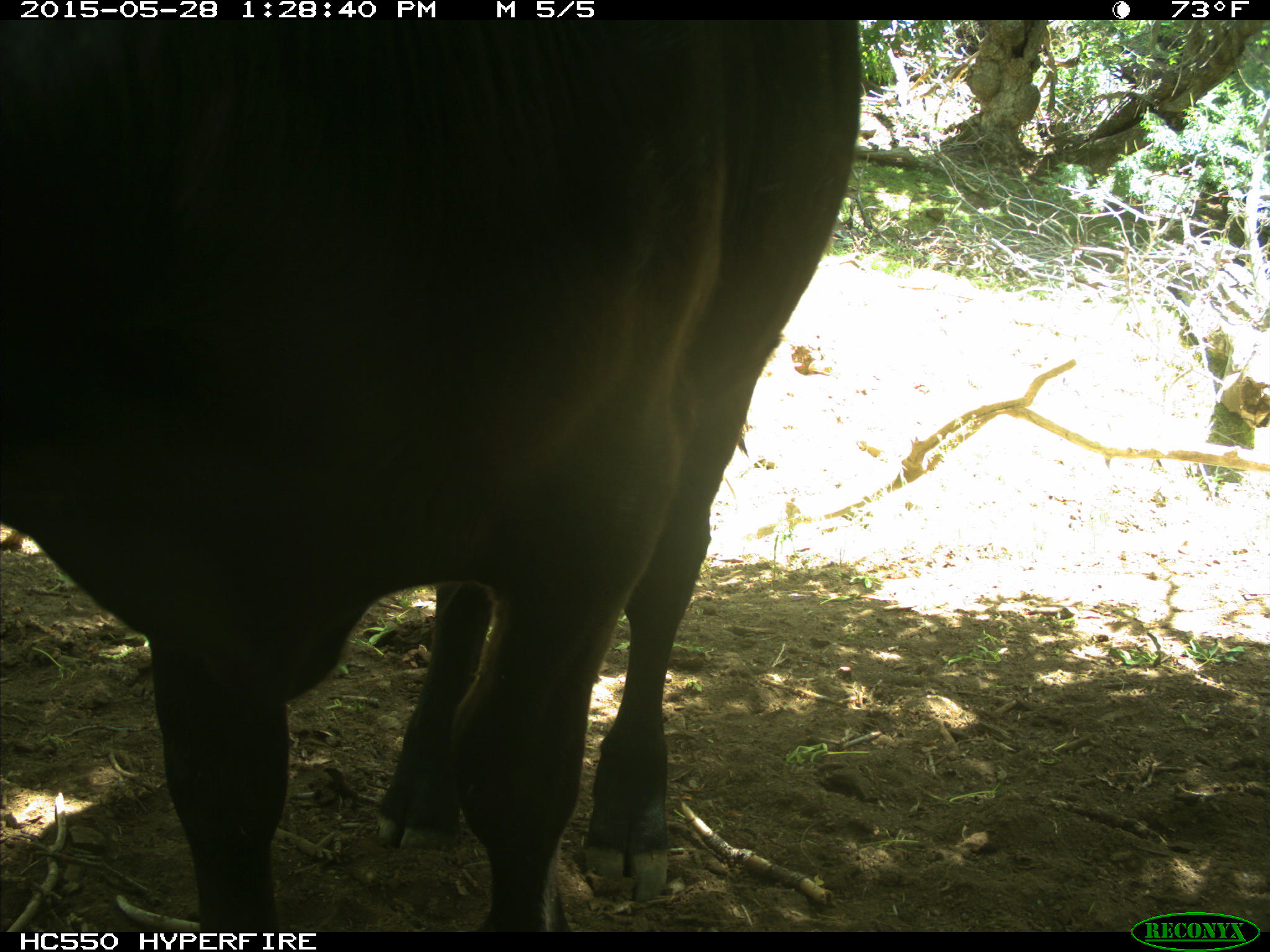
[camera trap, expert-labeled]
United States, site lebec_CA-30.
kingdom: Animalia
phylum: Chordata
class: Mammalia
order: Artiodactyla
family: Bovidae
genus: Bos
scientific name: Bos taurus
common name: domestic cow